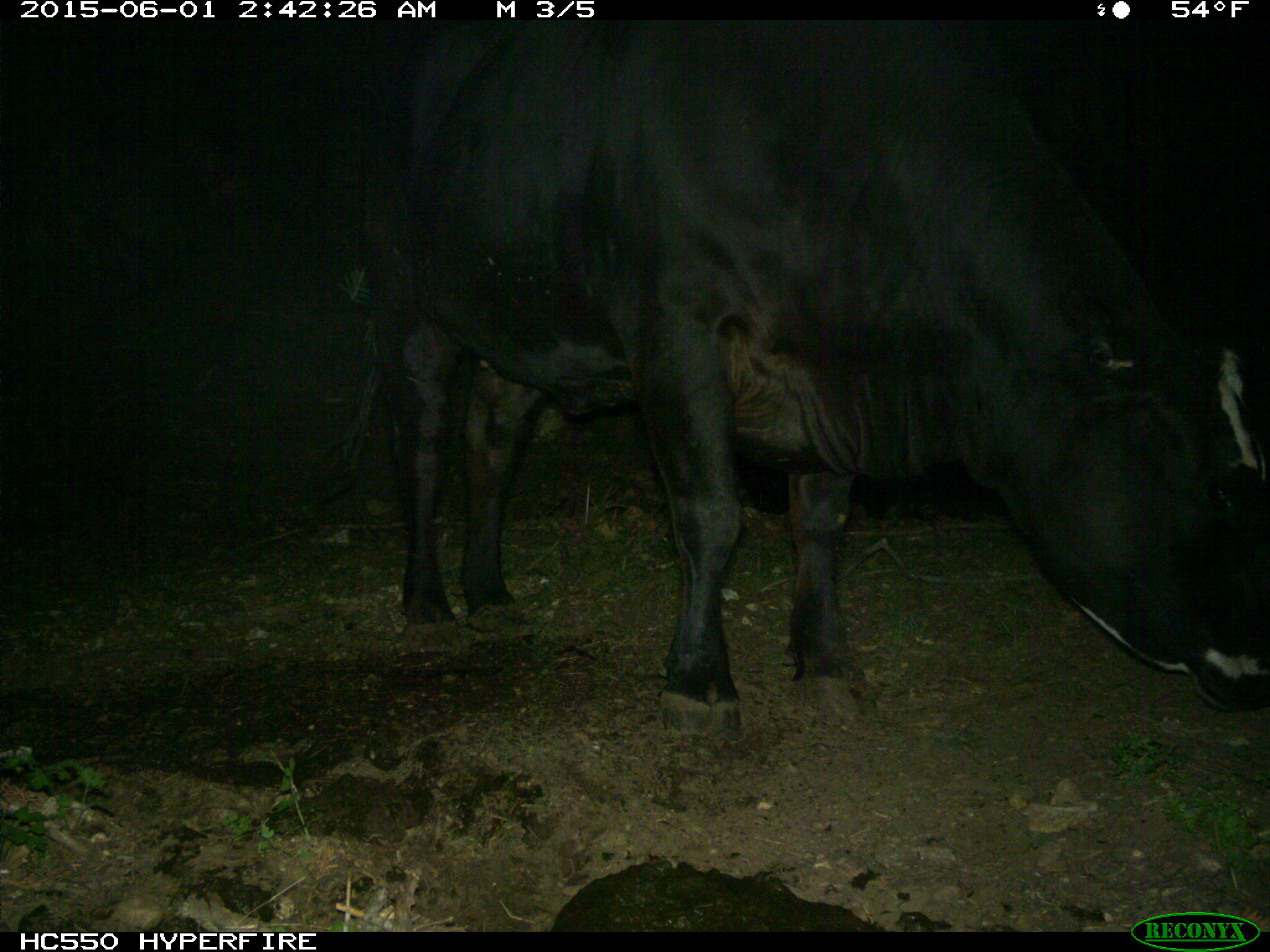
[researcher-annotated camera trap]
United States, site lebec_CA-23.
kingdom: Animalia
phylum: Chordata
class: Mammalia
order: Artiodactyla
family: Bovidae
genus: Bos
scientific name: Bos taurus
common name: domestic cow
Bos taurus (domestic cow).